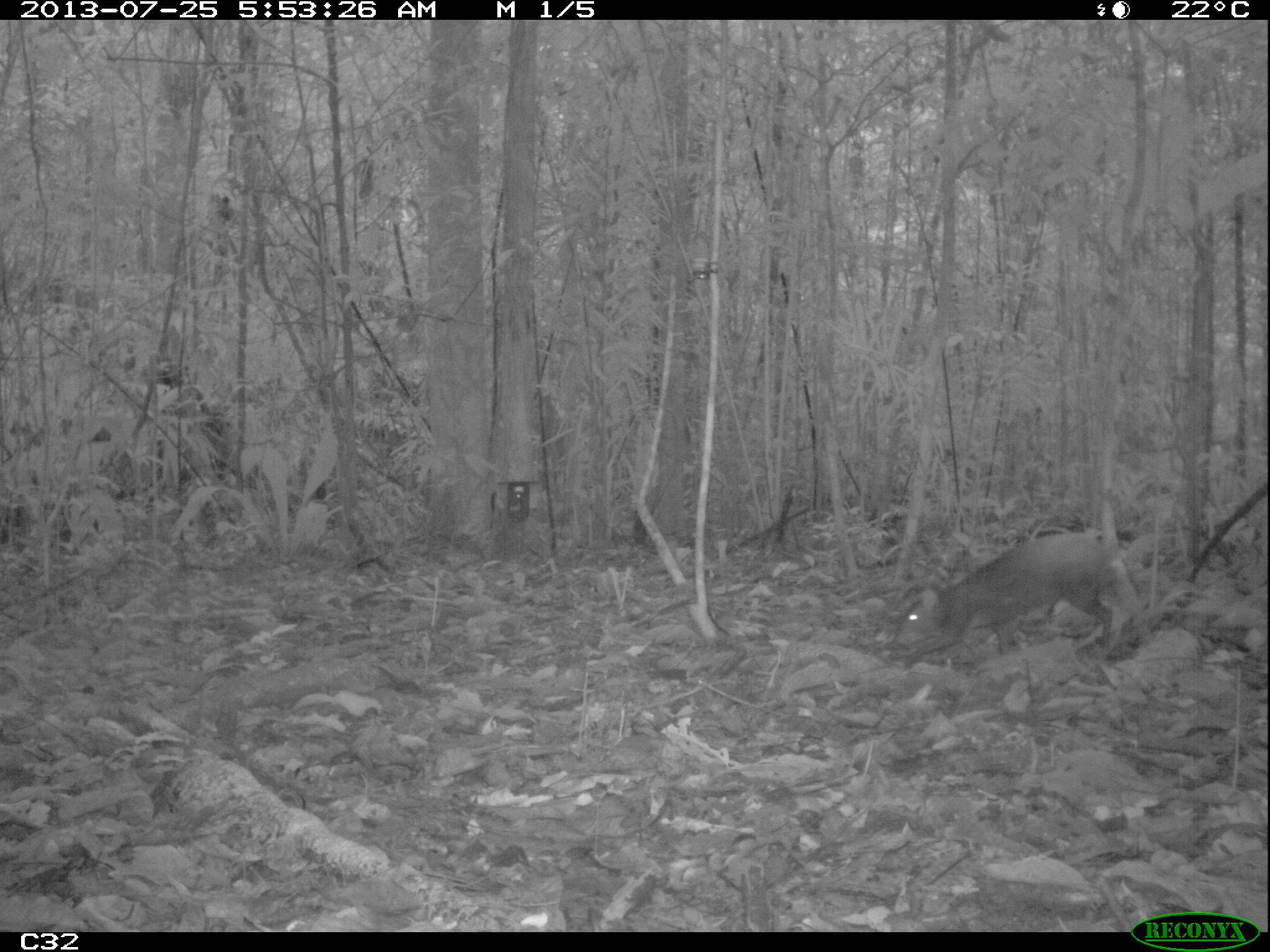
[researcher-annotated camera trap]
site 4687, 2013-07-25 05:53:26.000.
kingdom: Animalia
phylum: Chordata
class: Mammalia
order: Rodentia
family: Dasyproctidae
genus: Dasyprocta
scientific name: Dasyprocta leporina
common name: red-rumped agouti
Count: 1.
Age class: adult.